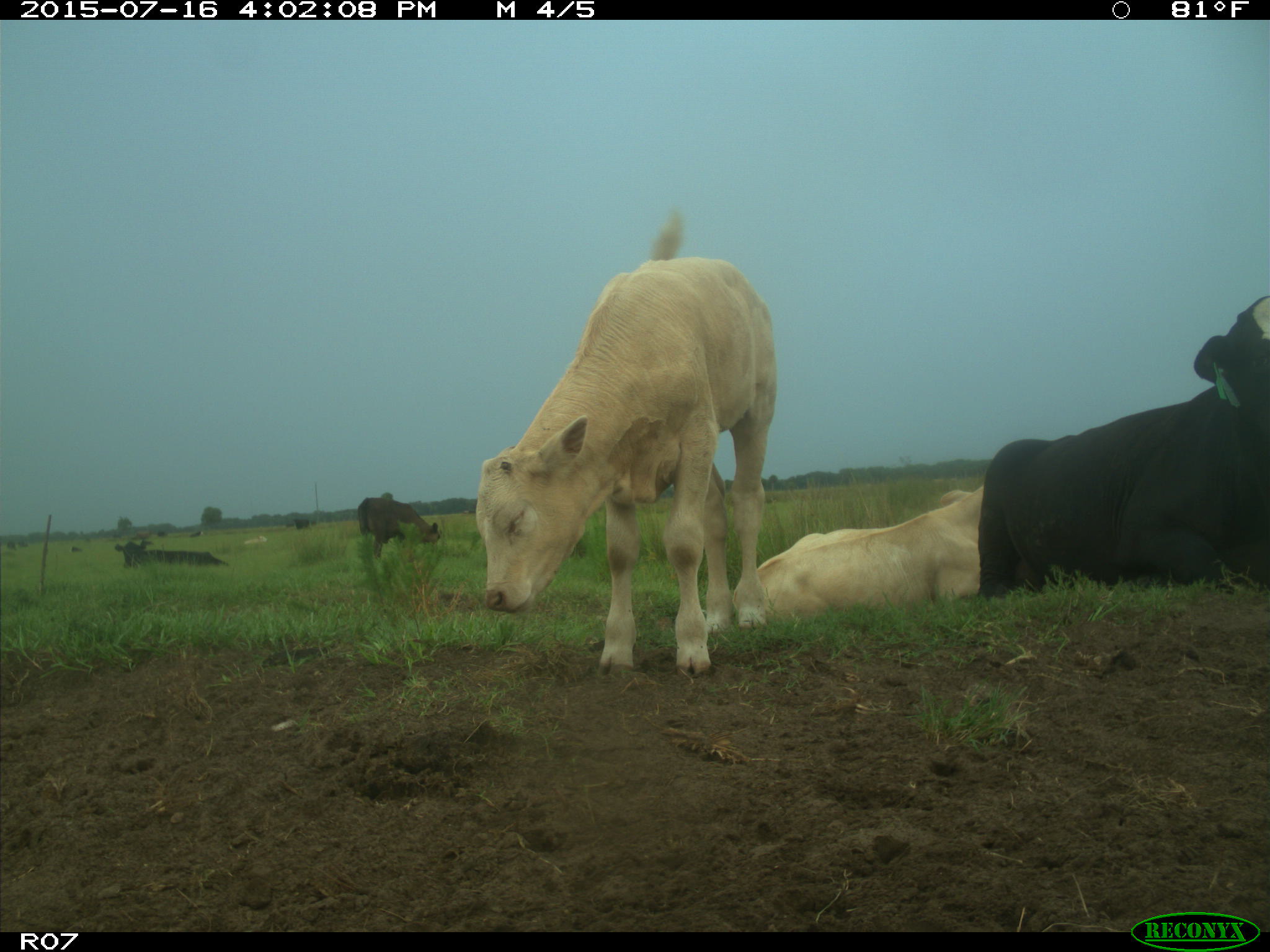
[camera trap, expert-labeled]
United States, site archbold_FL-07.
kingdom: Animalia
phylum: Chordata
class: Mammalia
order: Artiodactyla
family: Bovidae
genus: Bos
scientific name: Bos taurus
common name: domestic cow